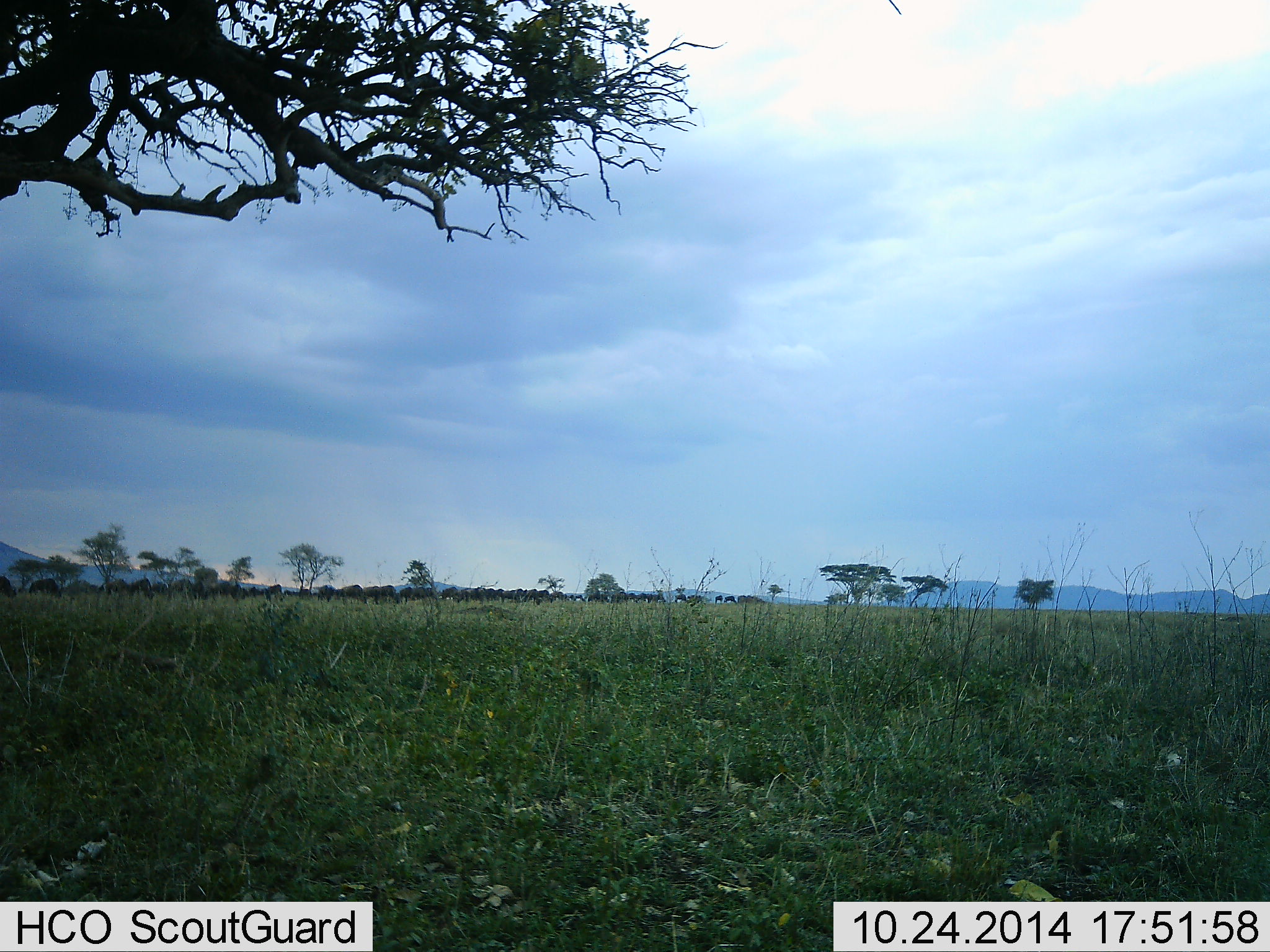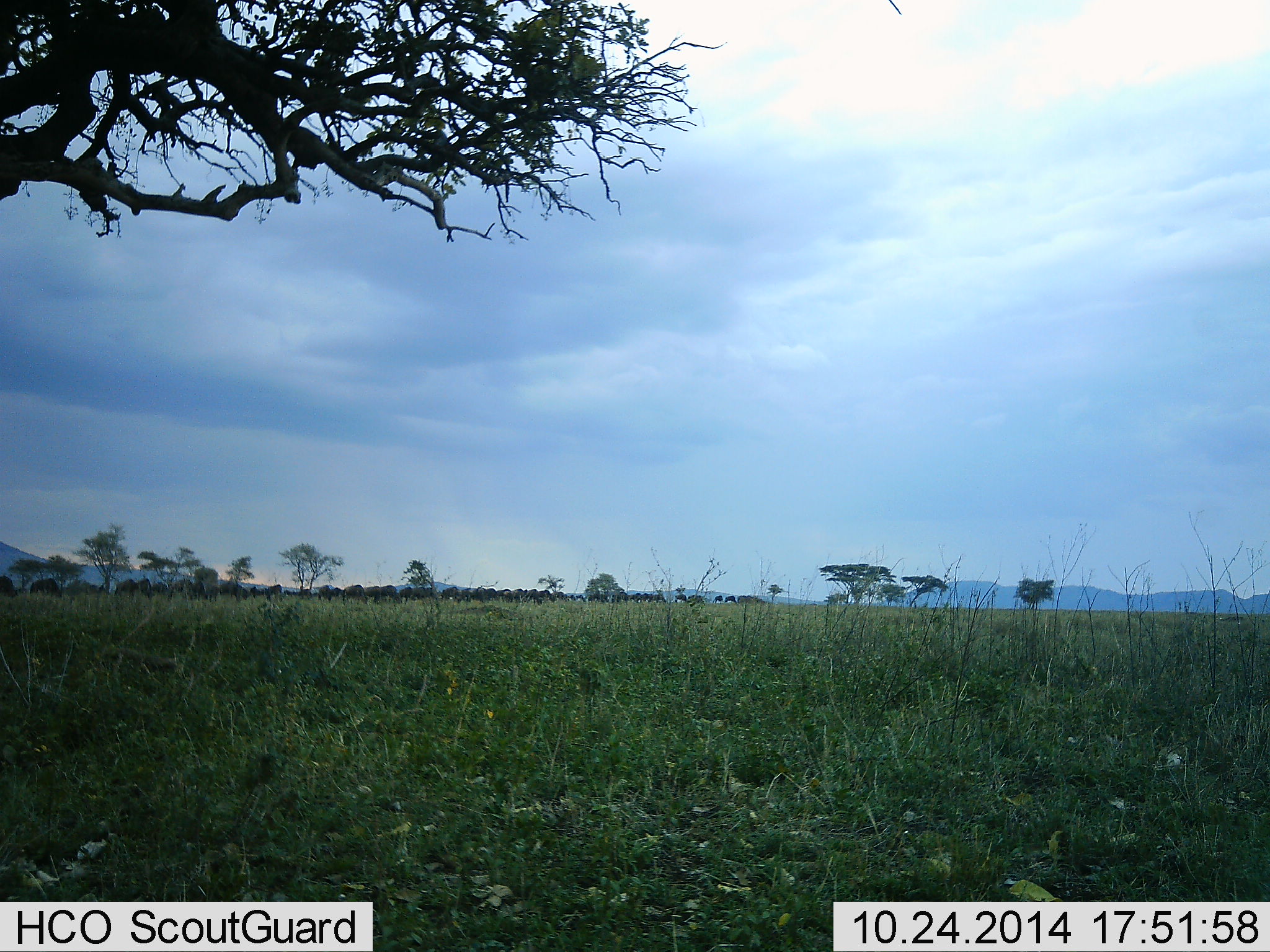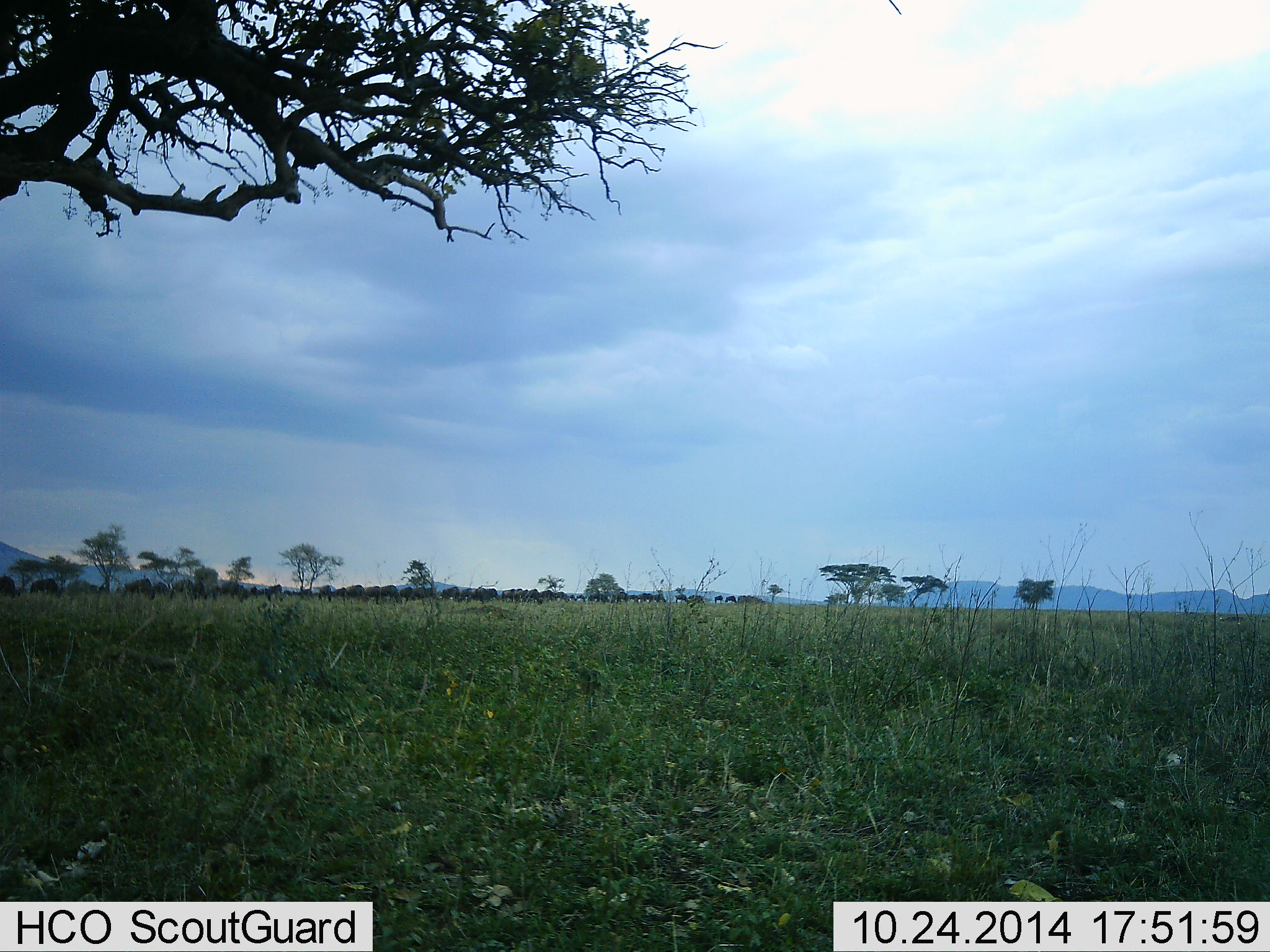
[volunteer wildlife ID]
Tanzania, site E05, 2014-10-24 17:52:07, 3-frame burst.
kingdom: Animalia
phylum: Chordata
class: Mammalia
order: Artiodactyla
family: Bovidae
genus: Connochaetes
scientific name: Connochaetes taurinus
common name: blue wildebeest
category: wildebeest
Wildebeest (blue wildebeest) (Connochaetes taurinus), count 11-50. Behavior (volunteer vote fractions): standing 30%, resting 10%, moving 60%, interacting 10%. Young present (vote fraction): 0%. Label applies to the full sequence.